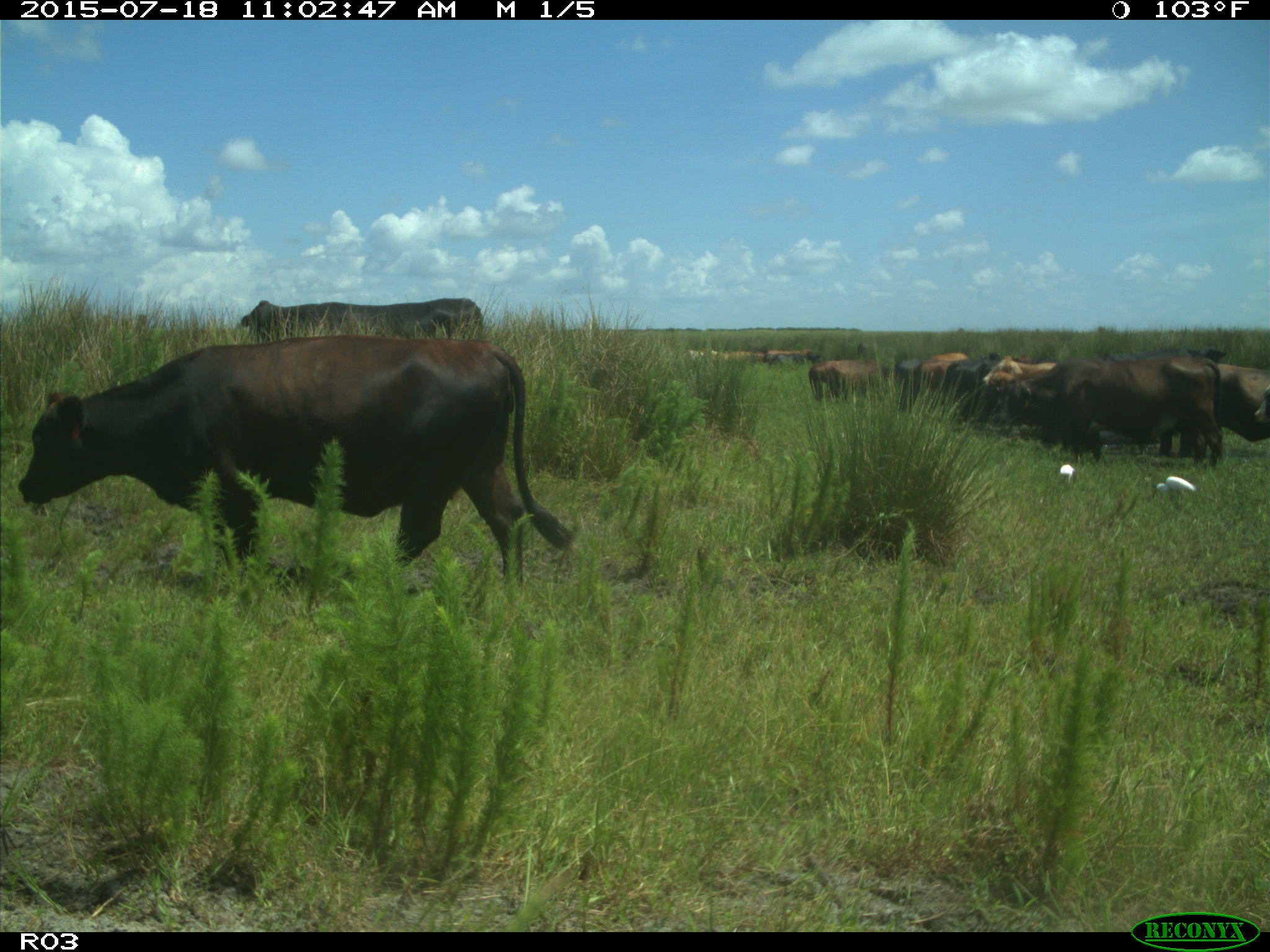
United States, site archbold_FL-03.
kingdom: Animalia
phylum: Chordata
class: Mammalia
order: Artiodactyla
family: Bovidae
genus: Bos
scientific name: Bos taurus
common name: domestic cow